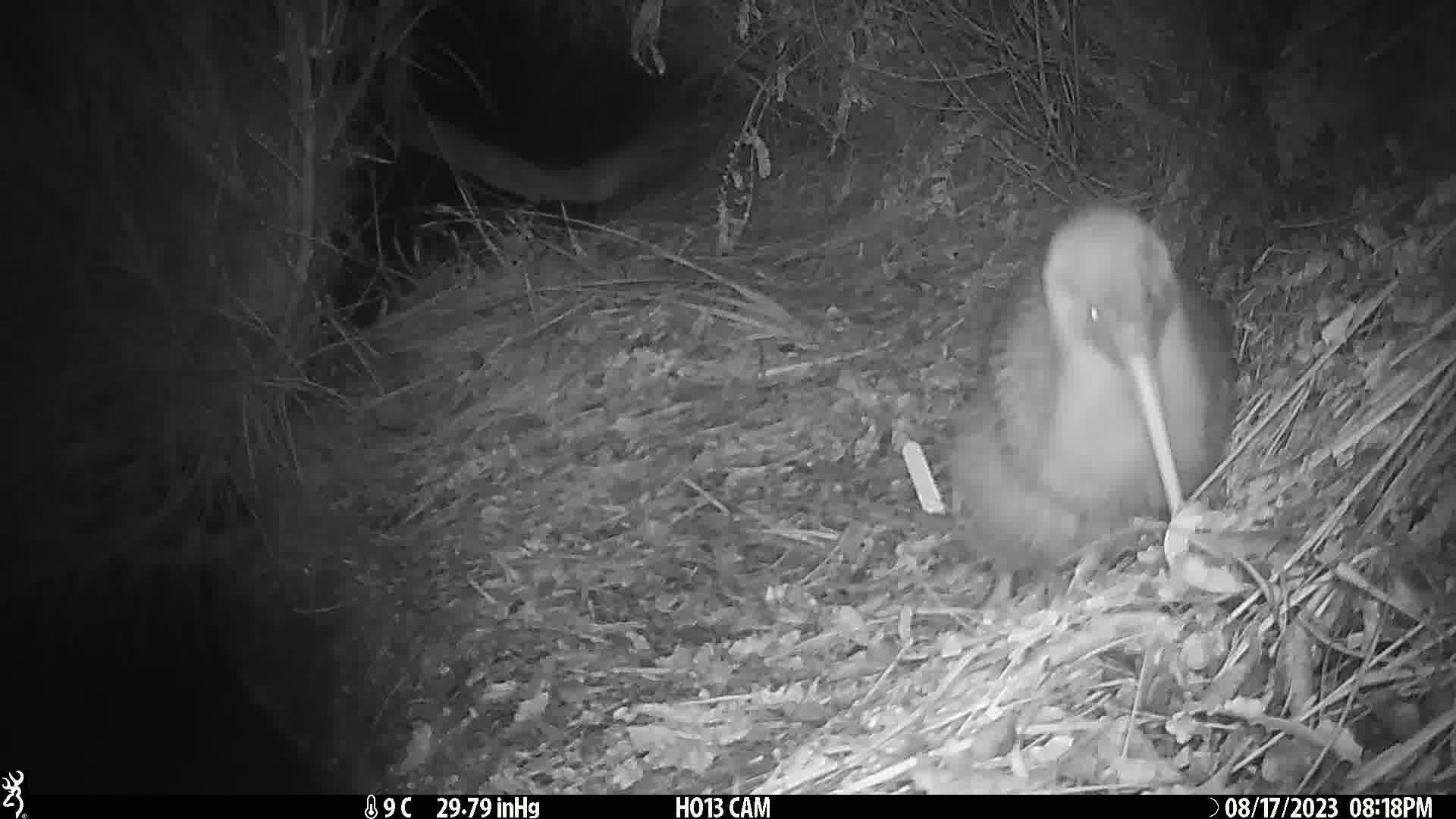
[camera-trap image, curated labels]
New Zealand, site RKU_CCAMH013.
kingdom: Animalia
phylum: Chordata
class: Aves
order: Apterygiformes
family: Apterygidae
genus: Apteryx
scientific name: Apteryx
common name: kiwi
Kiwi (Apteryx).